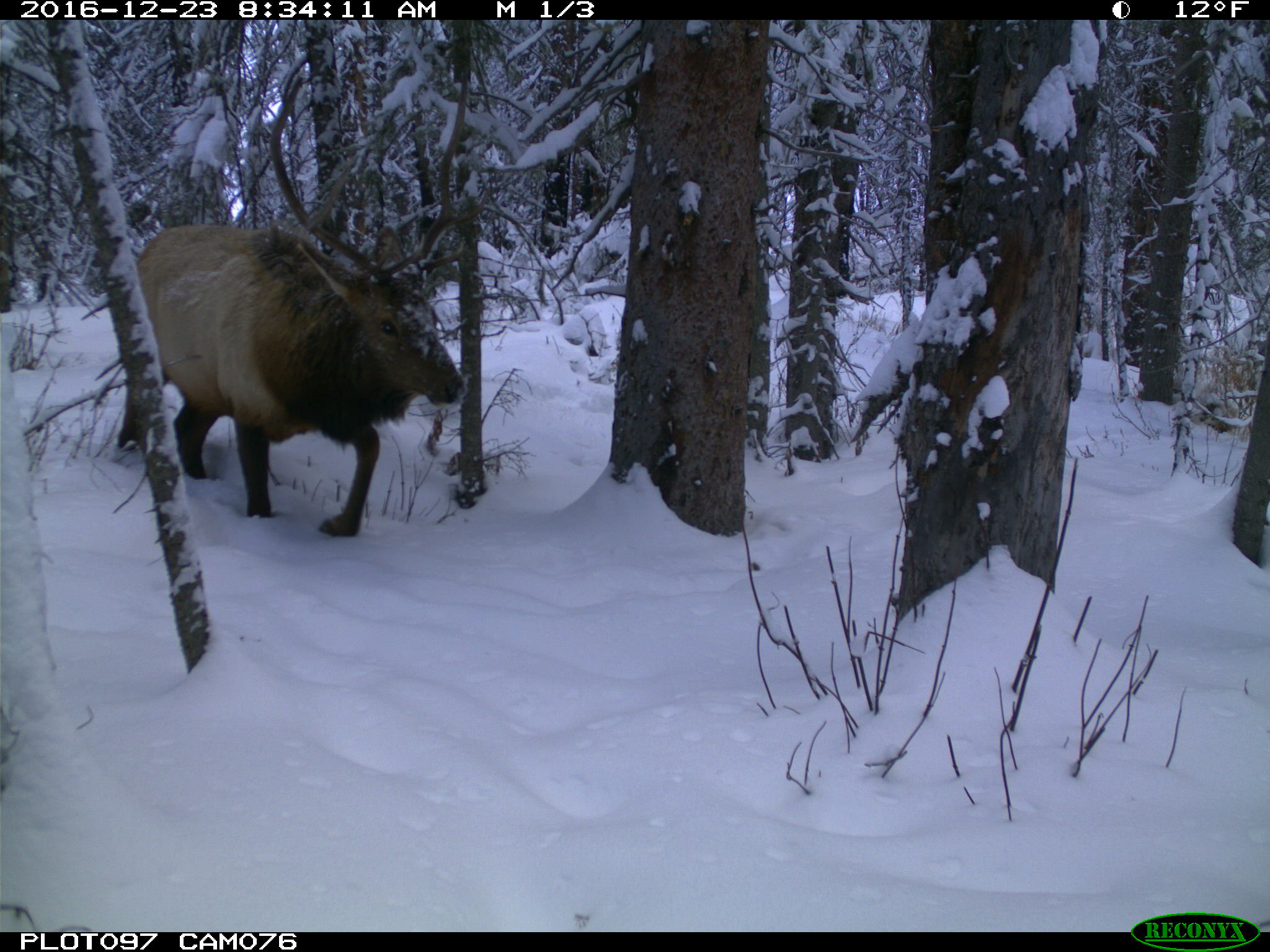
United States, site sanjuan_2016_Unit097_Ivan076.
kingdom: Animalia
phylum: Chordata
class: Mammalia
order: Artiodactyla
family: Cervidae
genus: Cervus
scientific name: Cervus elaphus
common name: red deer